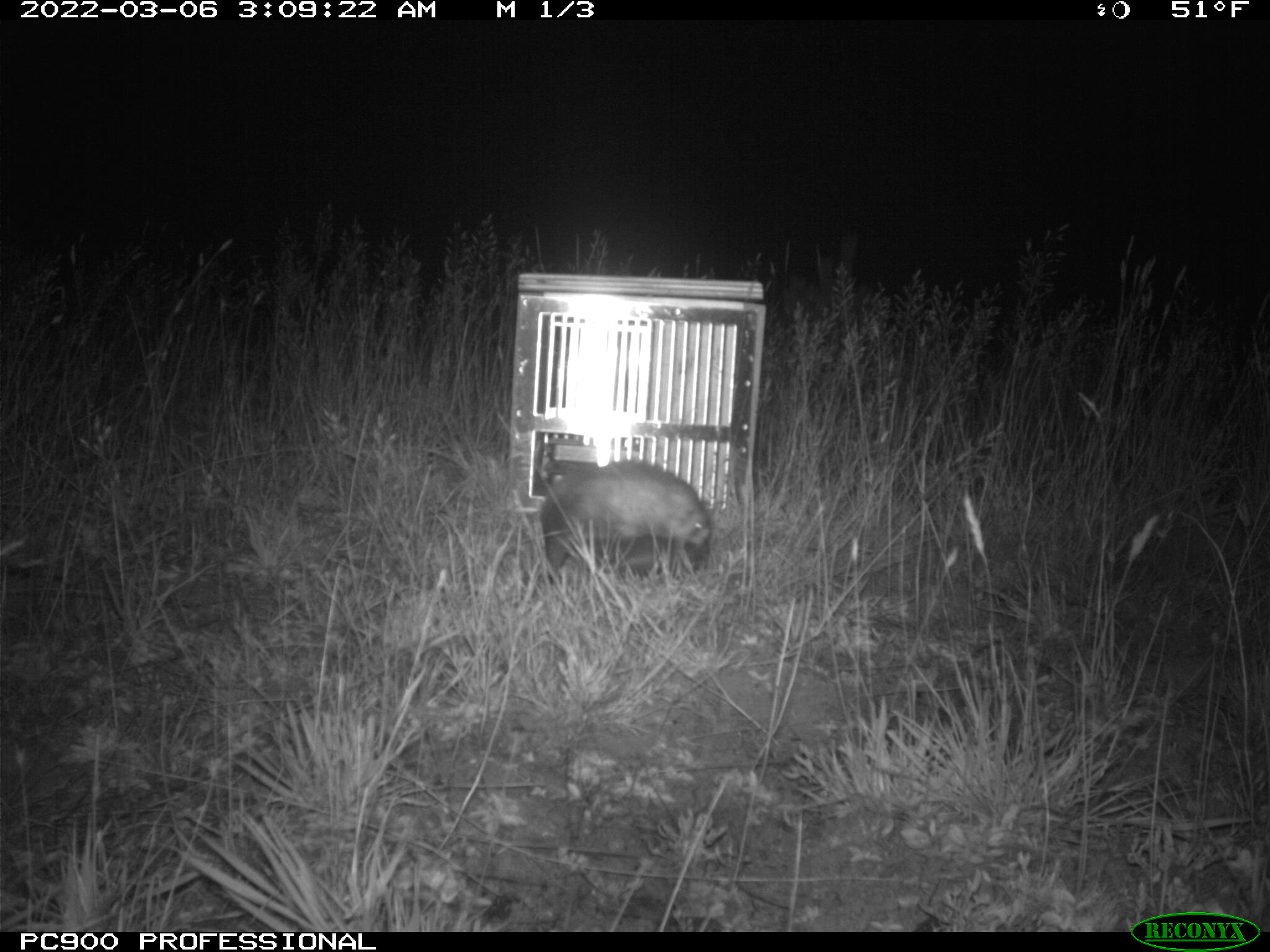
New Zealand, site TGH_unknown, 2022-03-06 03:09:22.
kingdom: Animalia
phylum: Chordata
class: Mammalia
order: Carnivora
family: Mustelidae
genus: Mustela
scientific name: Mustela furo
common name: ferret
Ferret (Mustela furo).